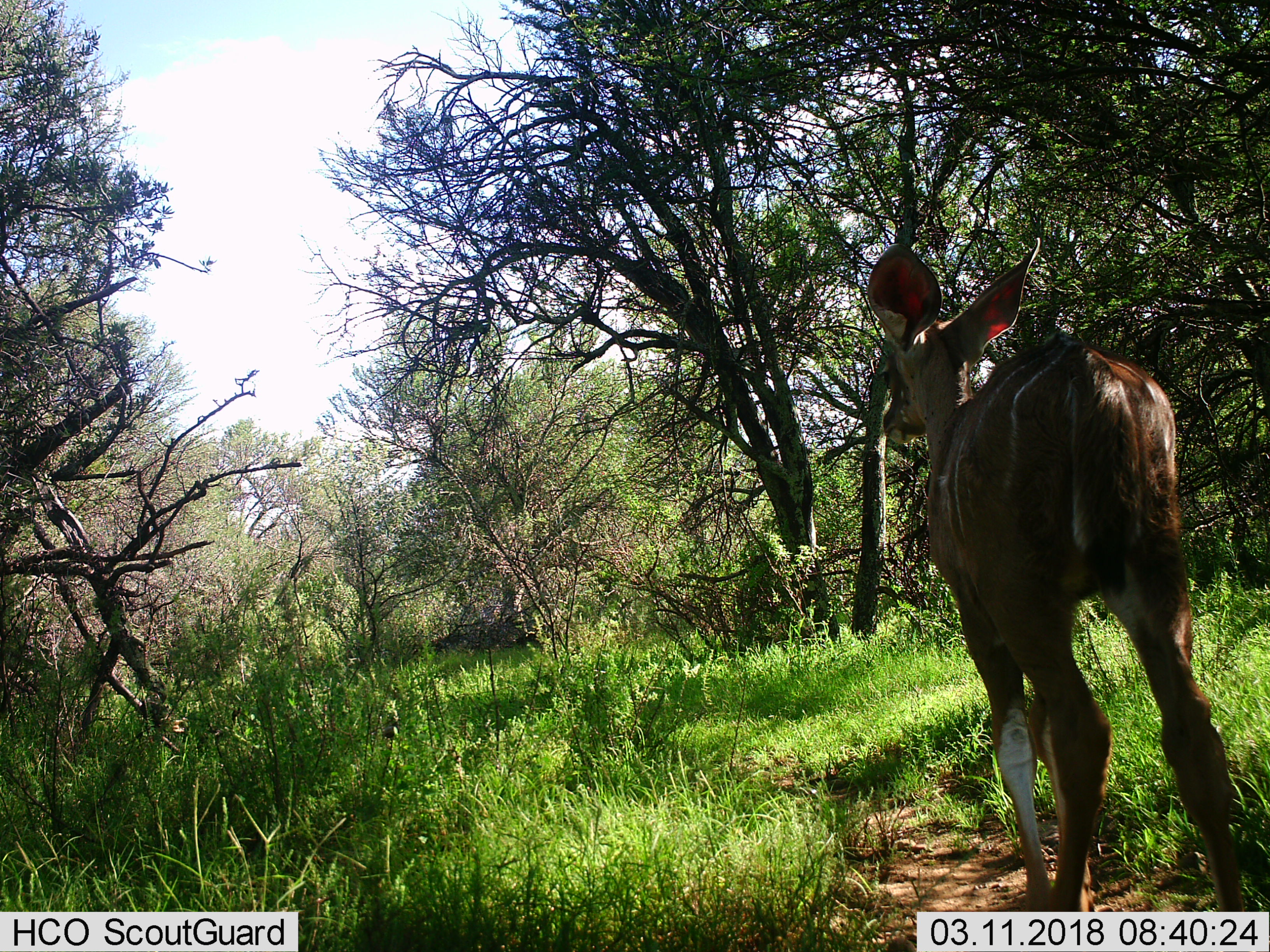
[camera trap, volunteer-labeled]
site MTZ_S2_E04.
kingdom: Animalia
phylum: Chordata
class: Mammalia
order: Artiodactyla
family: Bovidae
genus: Tragelaphus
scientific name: Tragelaphus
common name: kudu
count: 1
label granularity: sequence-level